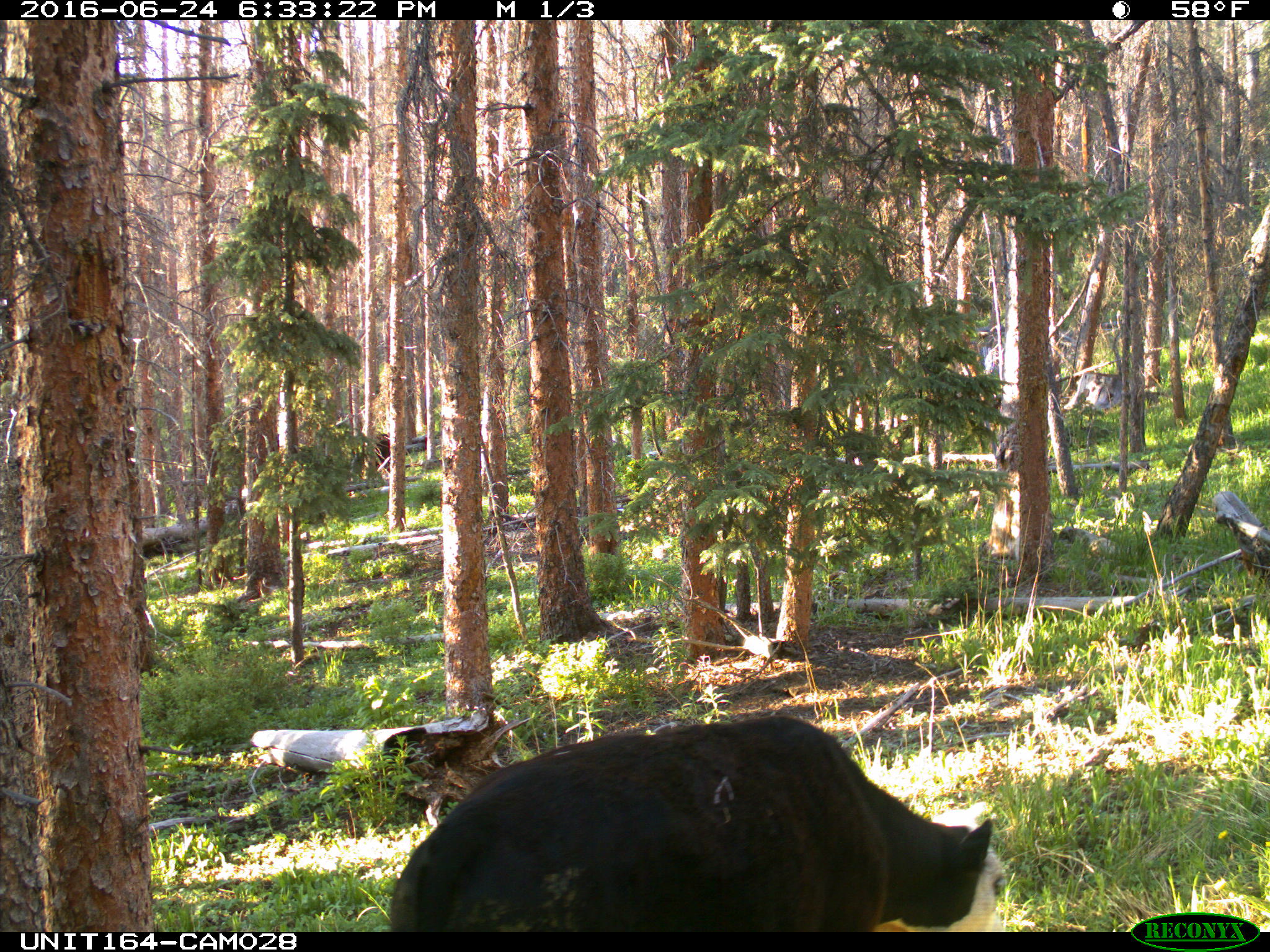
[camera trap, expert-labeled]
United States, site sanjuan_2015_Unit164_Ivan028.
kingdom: Animalia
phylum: Chordata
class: Mammalia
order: Artiodactyla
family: Bovidae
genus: Bos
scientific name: Bos taurus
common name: domestic cow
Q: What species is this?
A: Bos taurus (domestic cow).